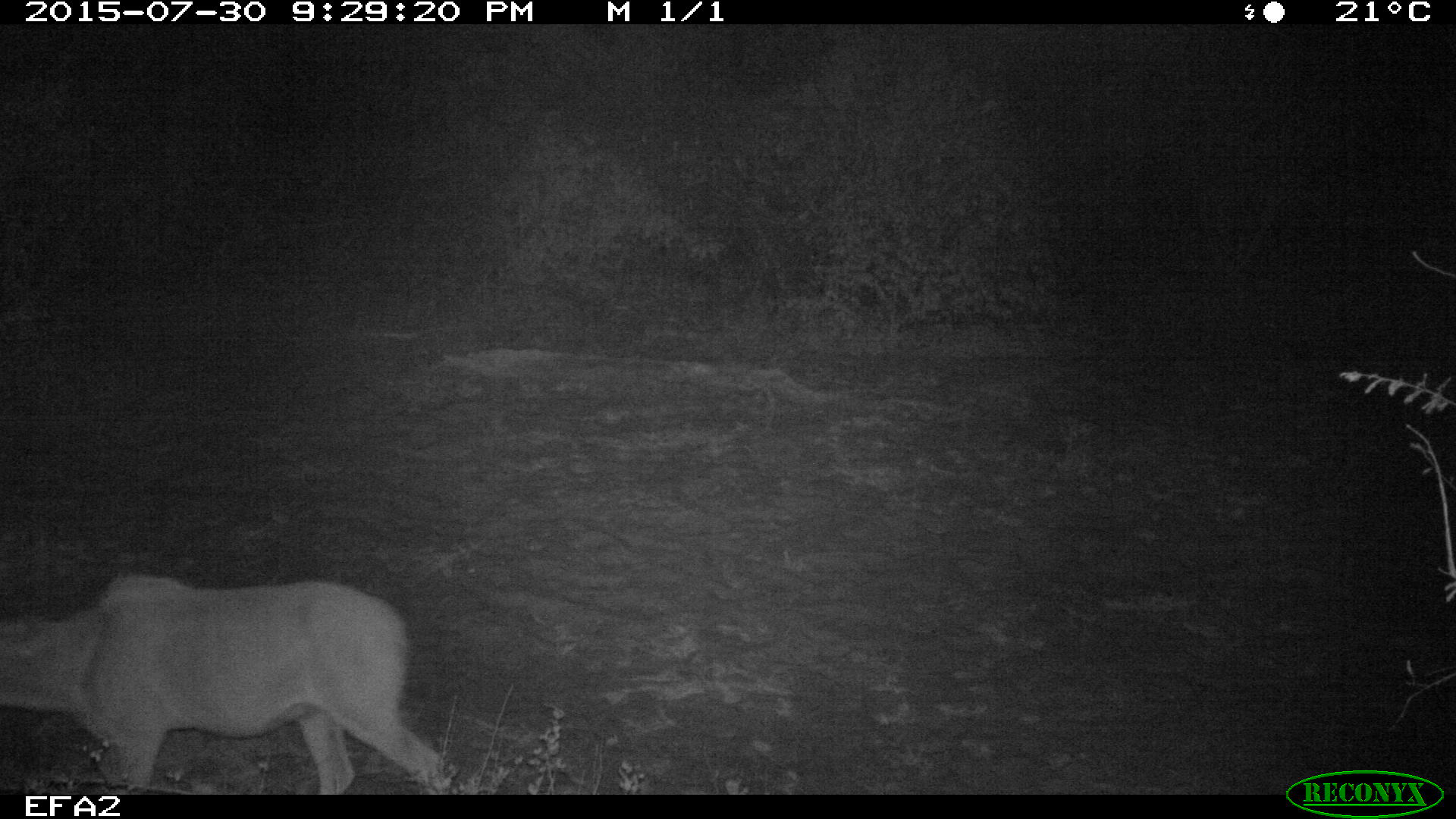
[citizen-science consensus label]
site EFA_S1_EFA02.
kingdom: Animalia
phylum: Chordata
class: Mammalia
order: Artiodactyla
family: Bovidae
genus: Antidorcas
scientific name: Antidorcas marsupialis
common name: springbok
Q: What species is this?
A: Springbok (Antidorcas marsupialis).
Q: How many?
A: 1.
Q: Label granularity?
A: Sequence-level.